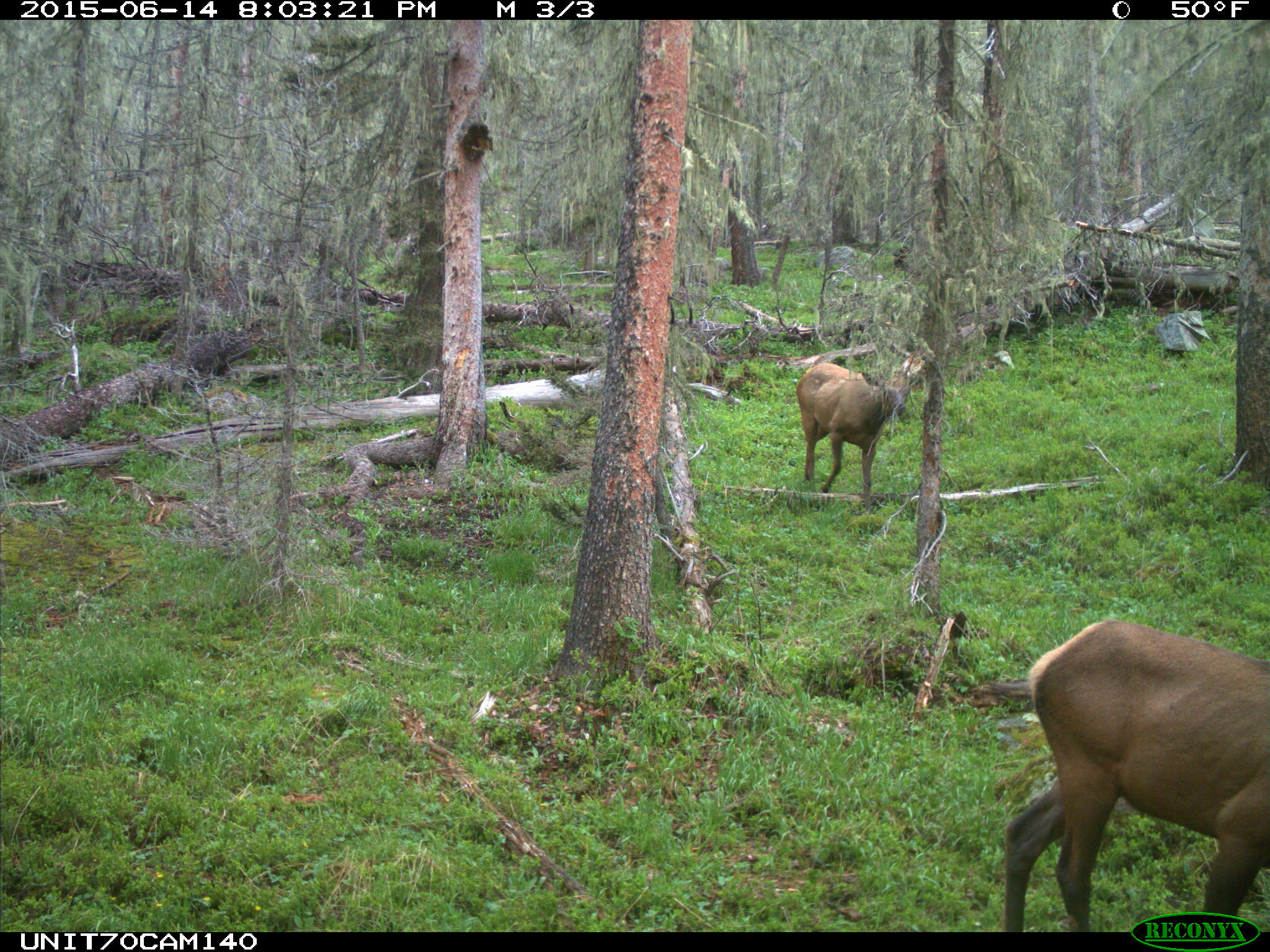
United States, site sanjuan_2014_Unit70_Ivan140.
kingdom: Animalia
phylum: Chordata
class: Mammalia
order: Artiodactyla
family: Cervidae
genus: Cervus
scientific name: Cervus elaphus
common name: red deer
Cervus elaphus (red deer).